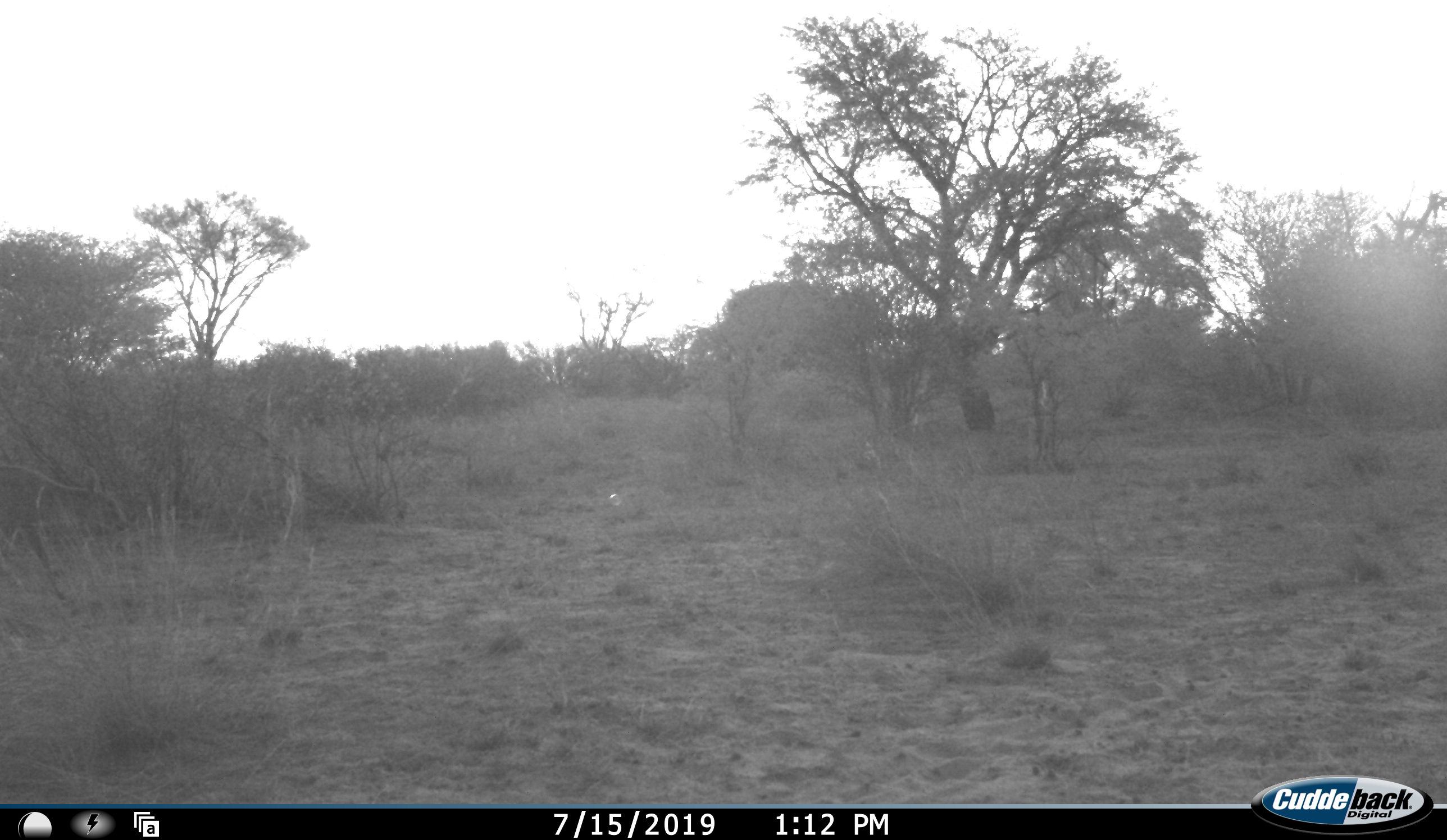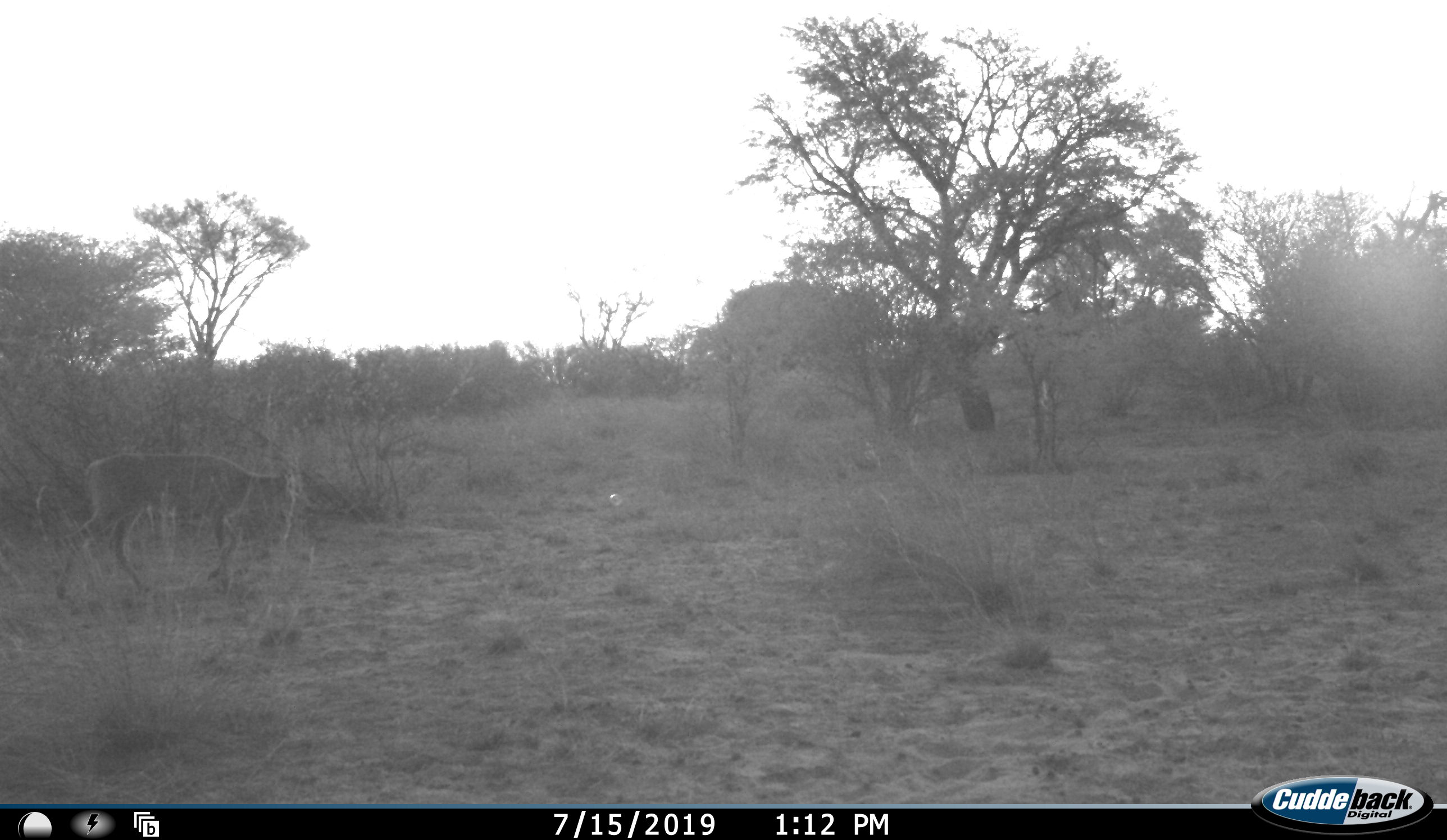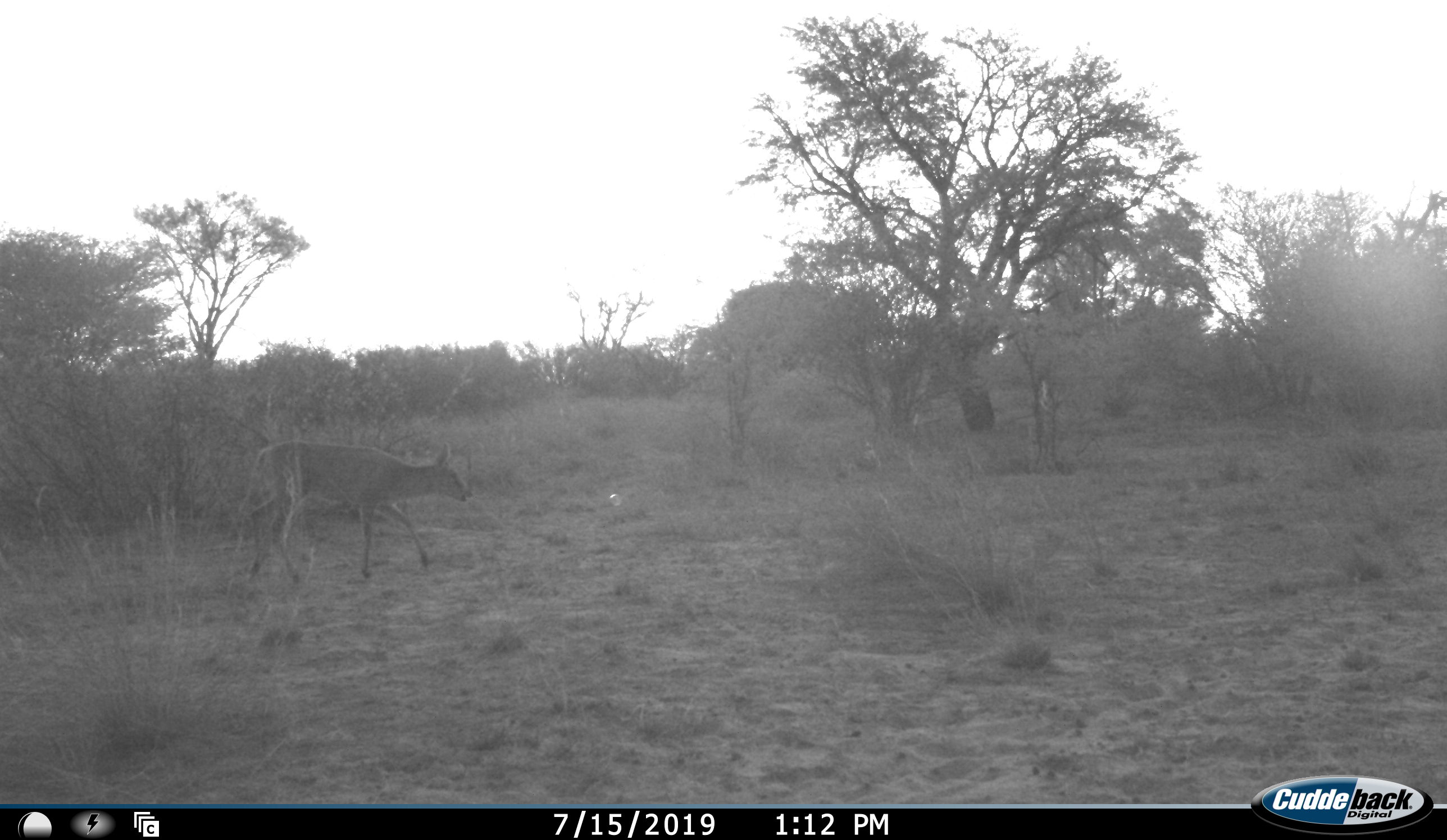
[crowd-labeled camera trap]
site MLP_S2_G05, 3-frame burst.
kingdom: Animalia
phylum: Chordata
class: Mammalia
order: Artiodactyla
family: Bovidae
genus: Sylvicapra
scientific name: Sylvicapra grimmia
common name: common duiker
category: duikercommongrey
Duikercommongrey (common duiker) (Sylvicapra grimmia), count 1. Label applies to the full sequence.